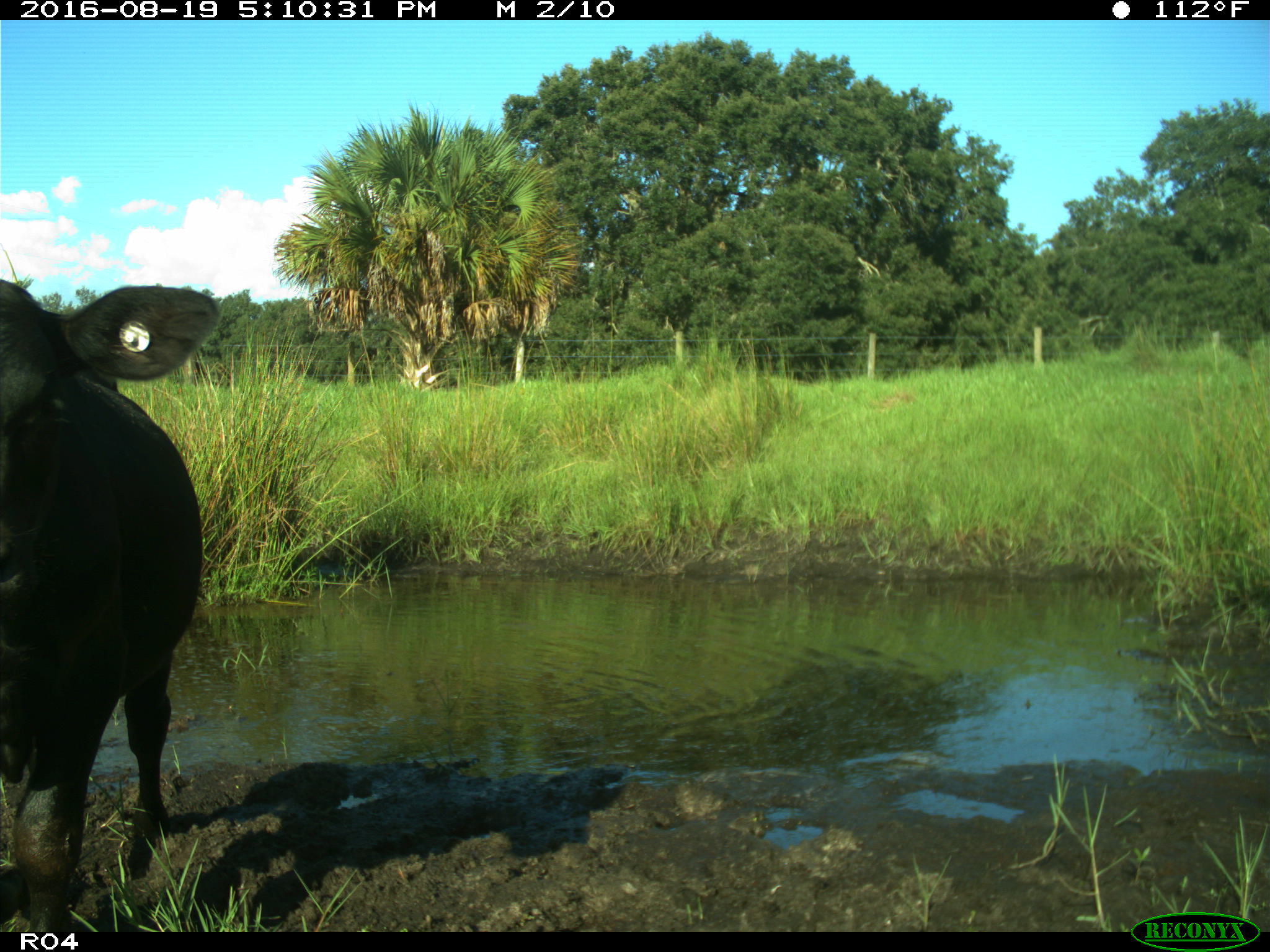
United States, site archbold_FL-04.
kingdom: Animalia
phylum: Chordata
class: Mammalia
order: Artiodactyla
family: Bovidae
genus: Bos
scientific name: Bos taurus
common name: domestic cow